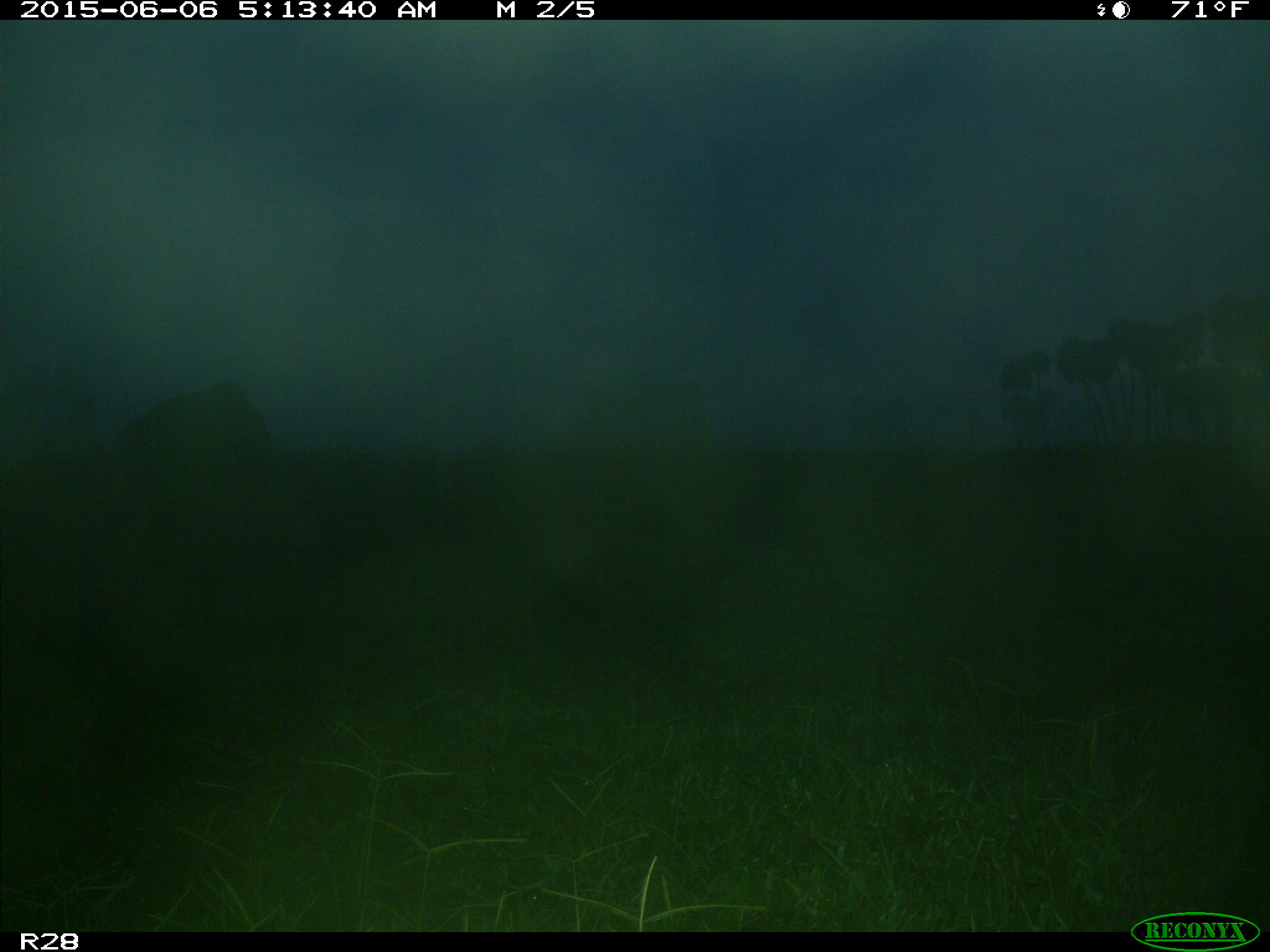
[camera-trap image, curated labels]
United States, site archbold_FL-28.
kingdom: Animalia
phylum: Chordata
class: Mammalia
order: Artiodactyla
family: Bovidae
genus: Bos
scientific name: Bos taurus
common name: domestic cow